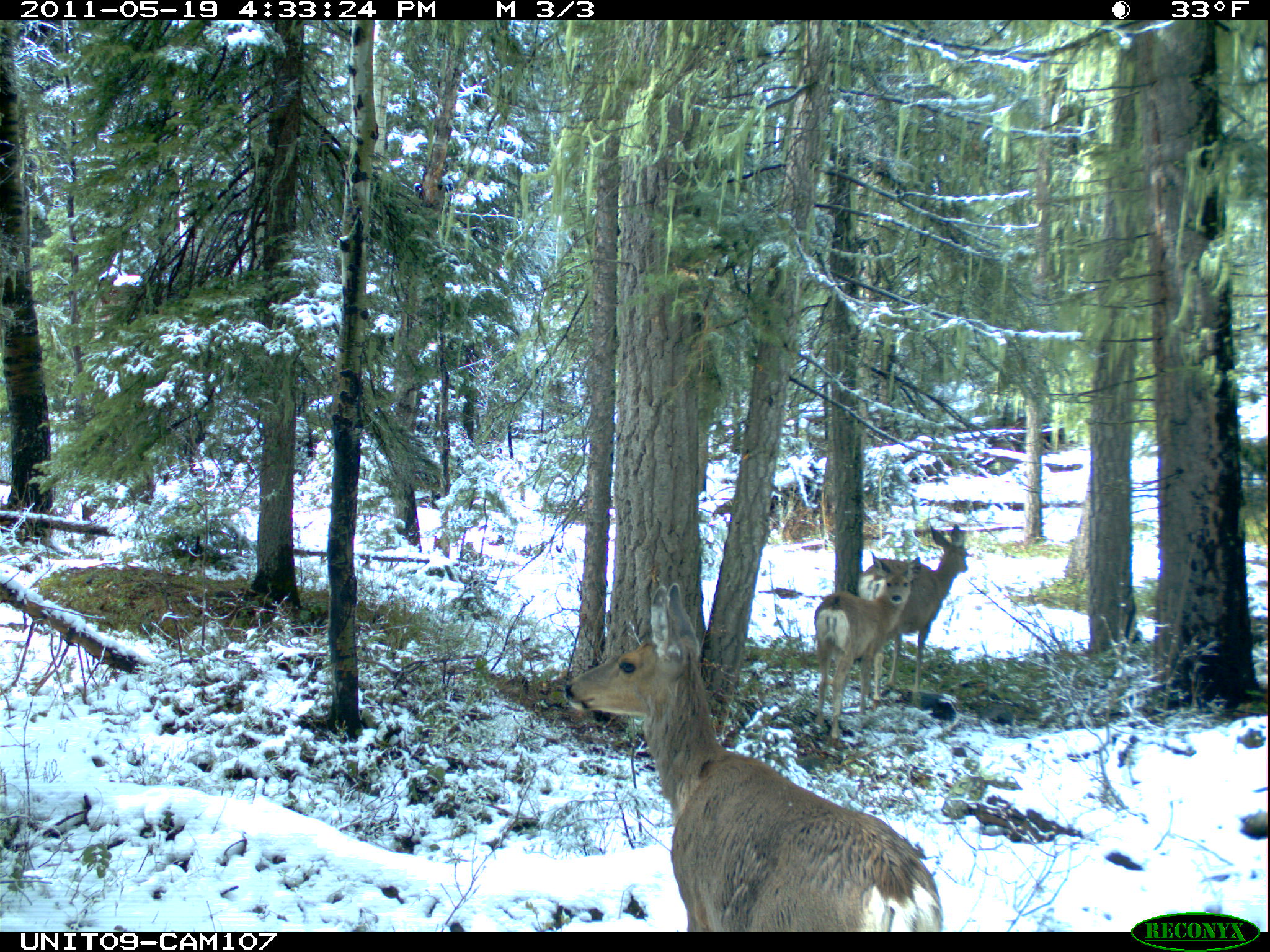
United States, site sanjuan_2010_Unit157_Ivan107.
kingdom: Animalia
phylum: Chordata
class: Mammalia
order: Artiodactyla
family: Cervidae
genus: Odocoileus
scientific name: Odocoileus hemionus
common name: mule deer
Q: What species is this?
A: Odocoileus hemionus (mule deer).